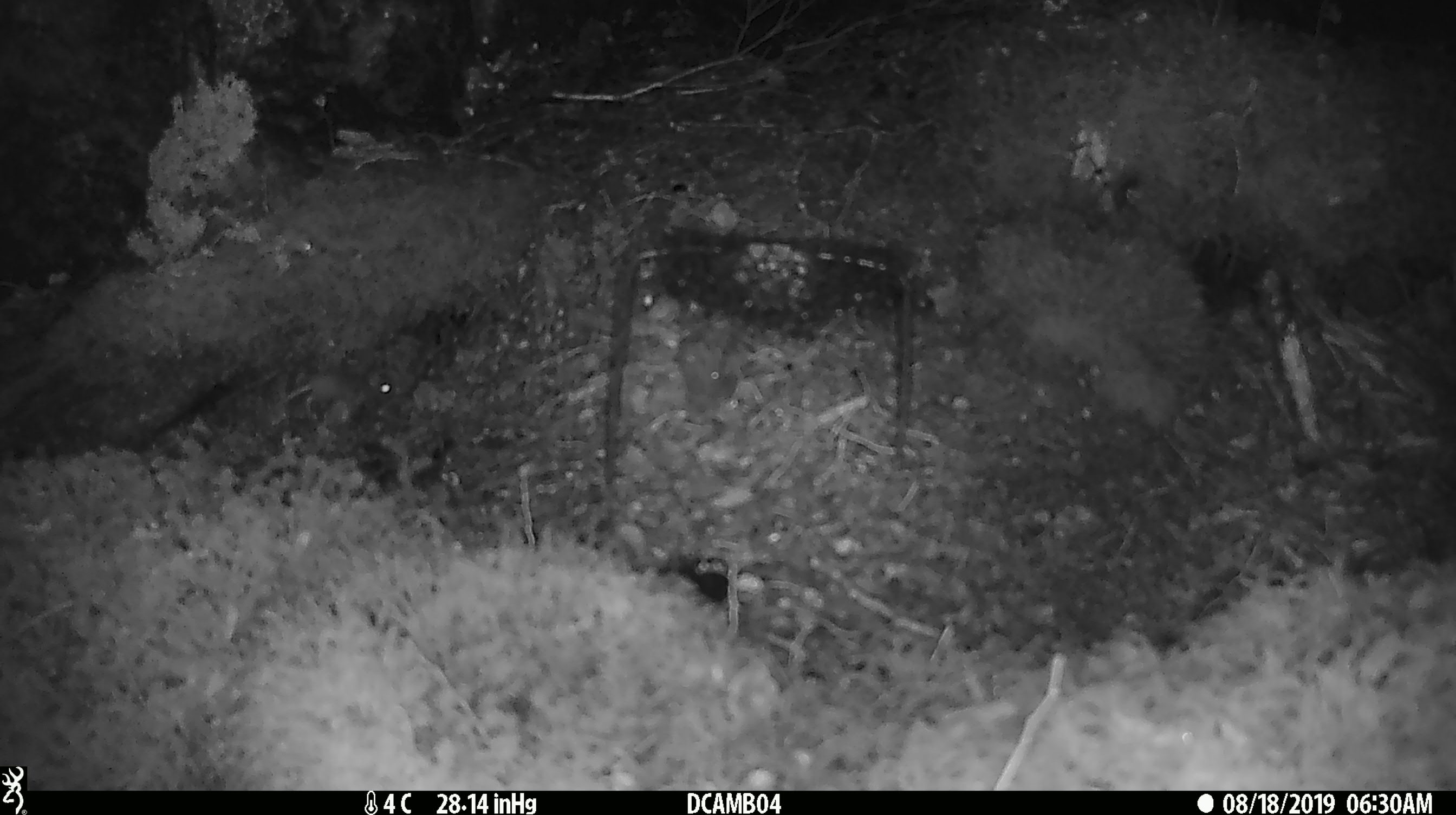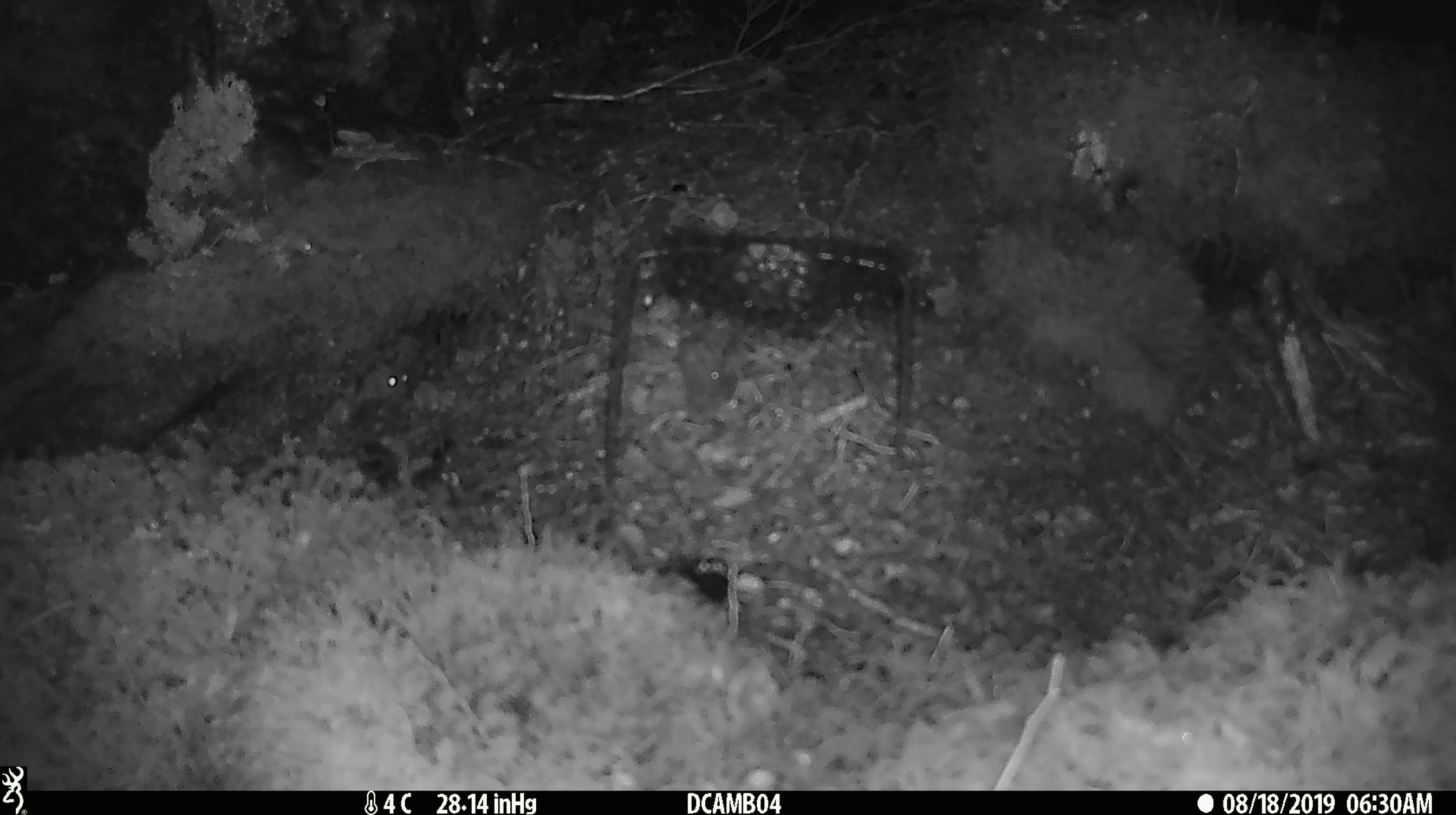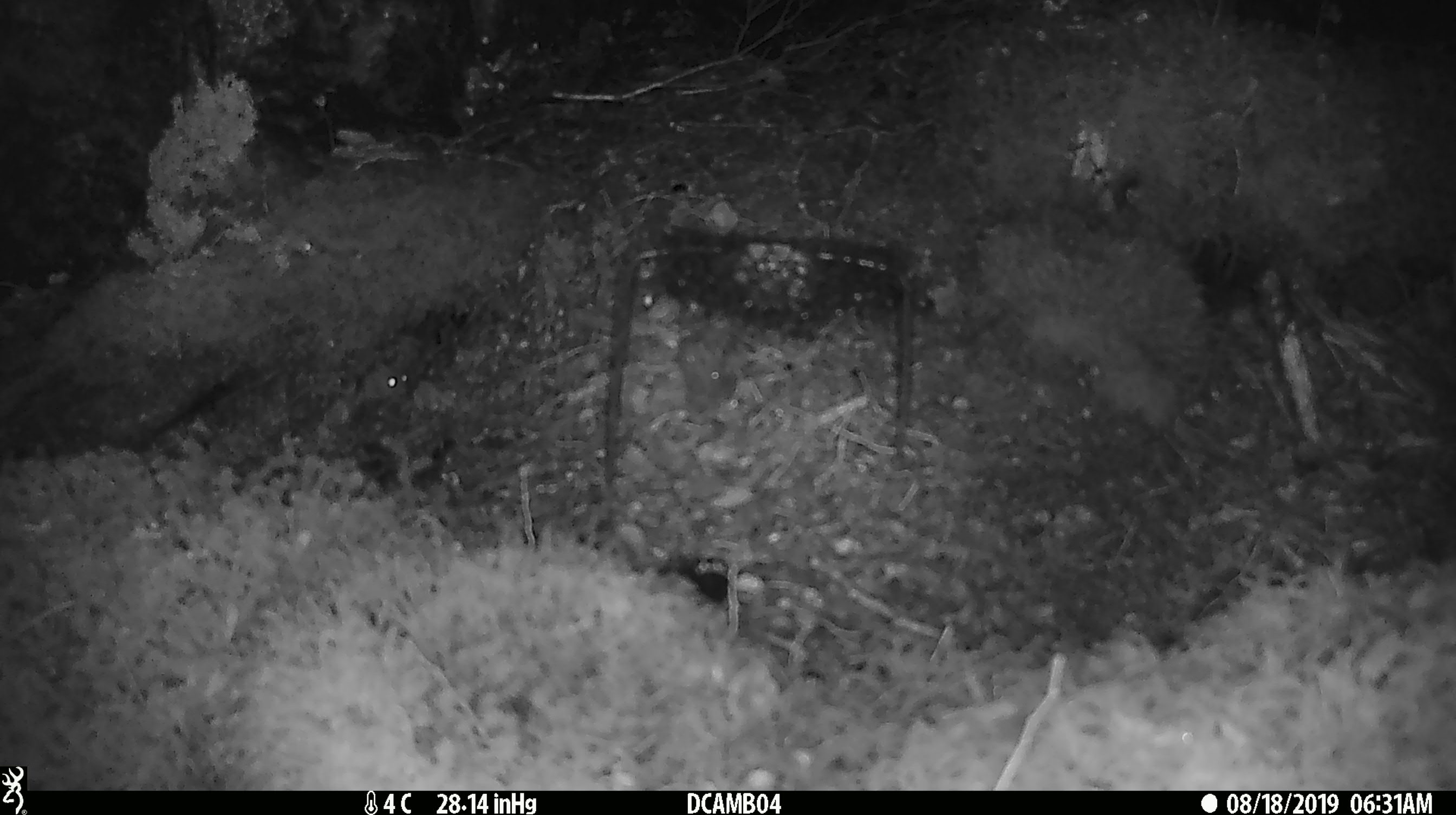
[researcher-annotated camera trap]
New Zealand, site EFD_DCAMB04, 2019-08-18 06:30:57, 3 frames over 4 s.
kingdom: Animalia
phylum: Chordata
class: Mammalia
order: Rodentia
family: Muridae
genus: Mus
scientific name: Mus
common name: mouse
Mouse (Mus).